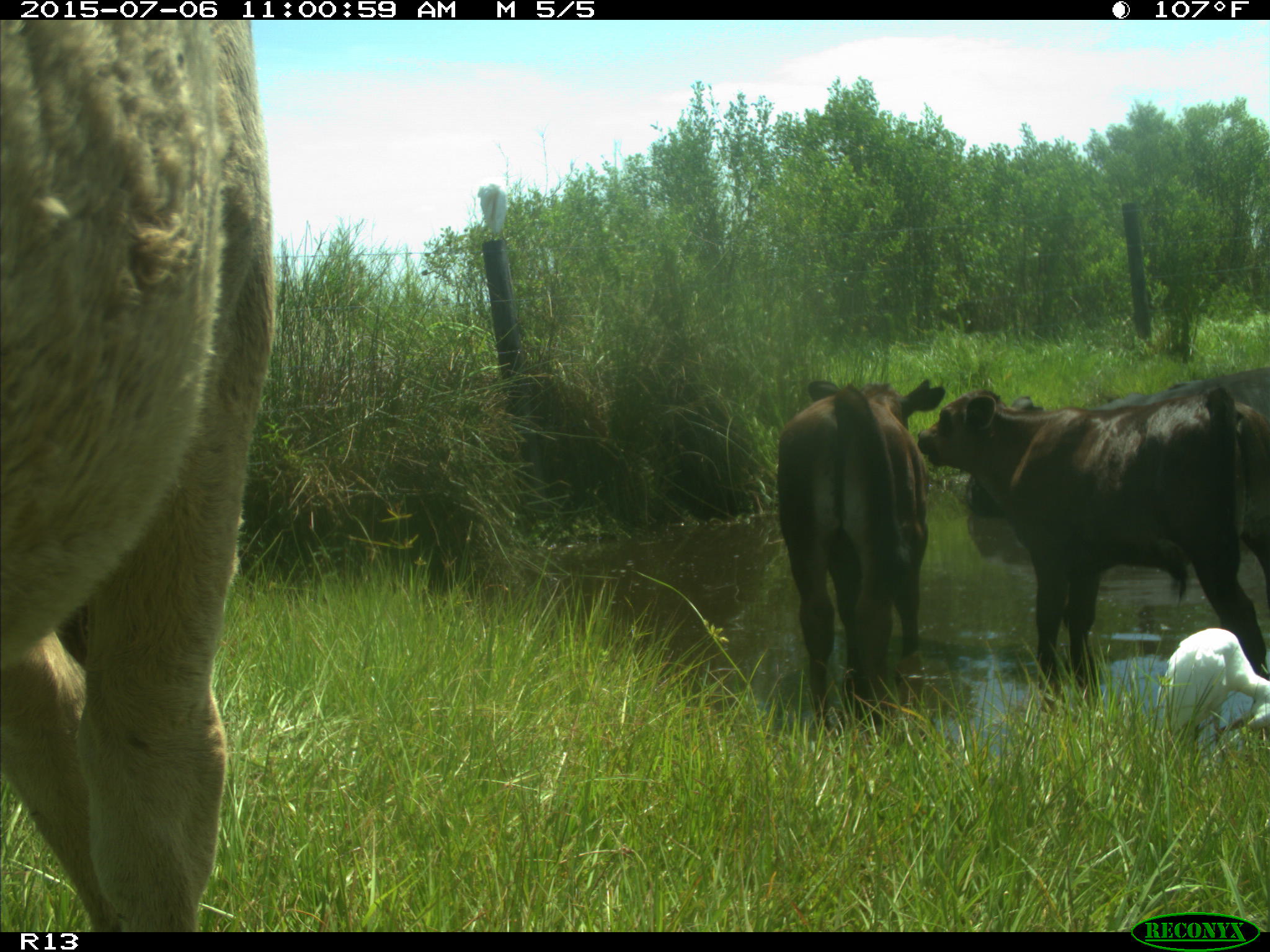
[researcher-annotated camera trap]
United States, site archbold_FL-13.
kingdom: Animalia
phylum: Chordata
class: Mammalia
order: Artiodactyla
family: Bovidae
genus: Bos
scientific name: Bos taurus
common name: domestic cow